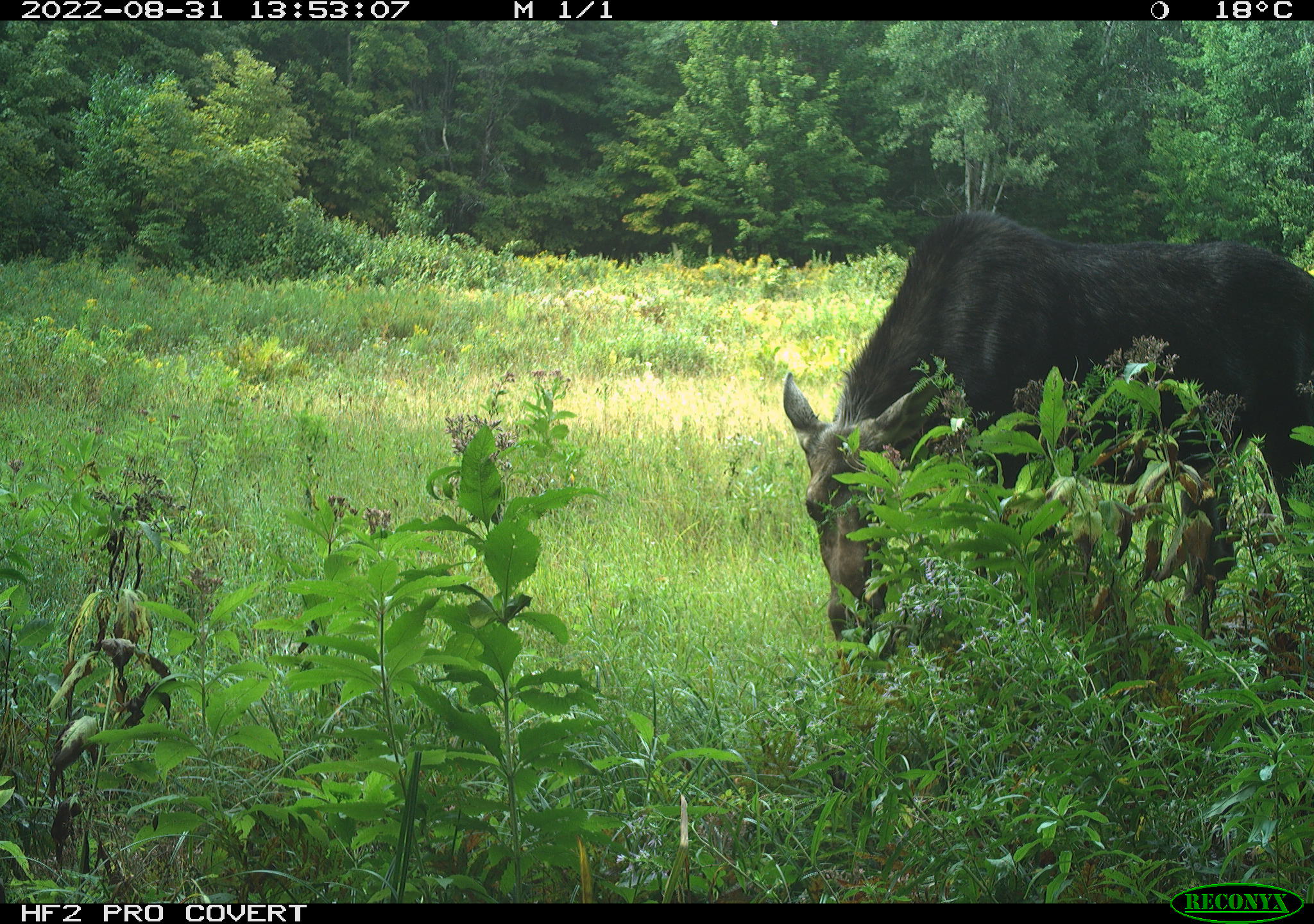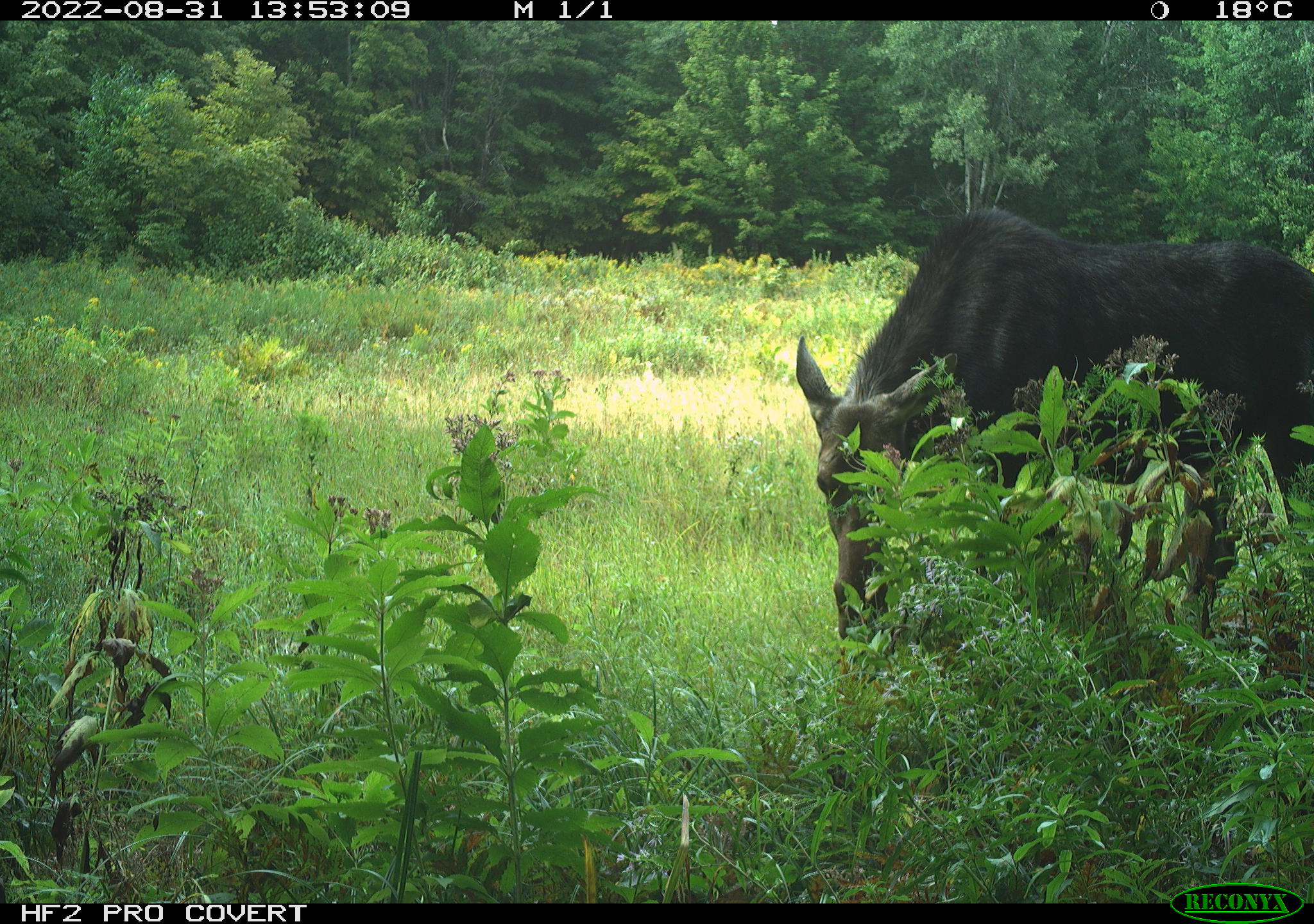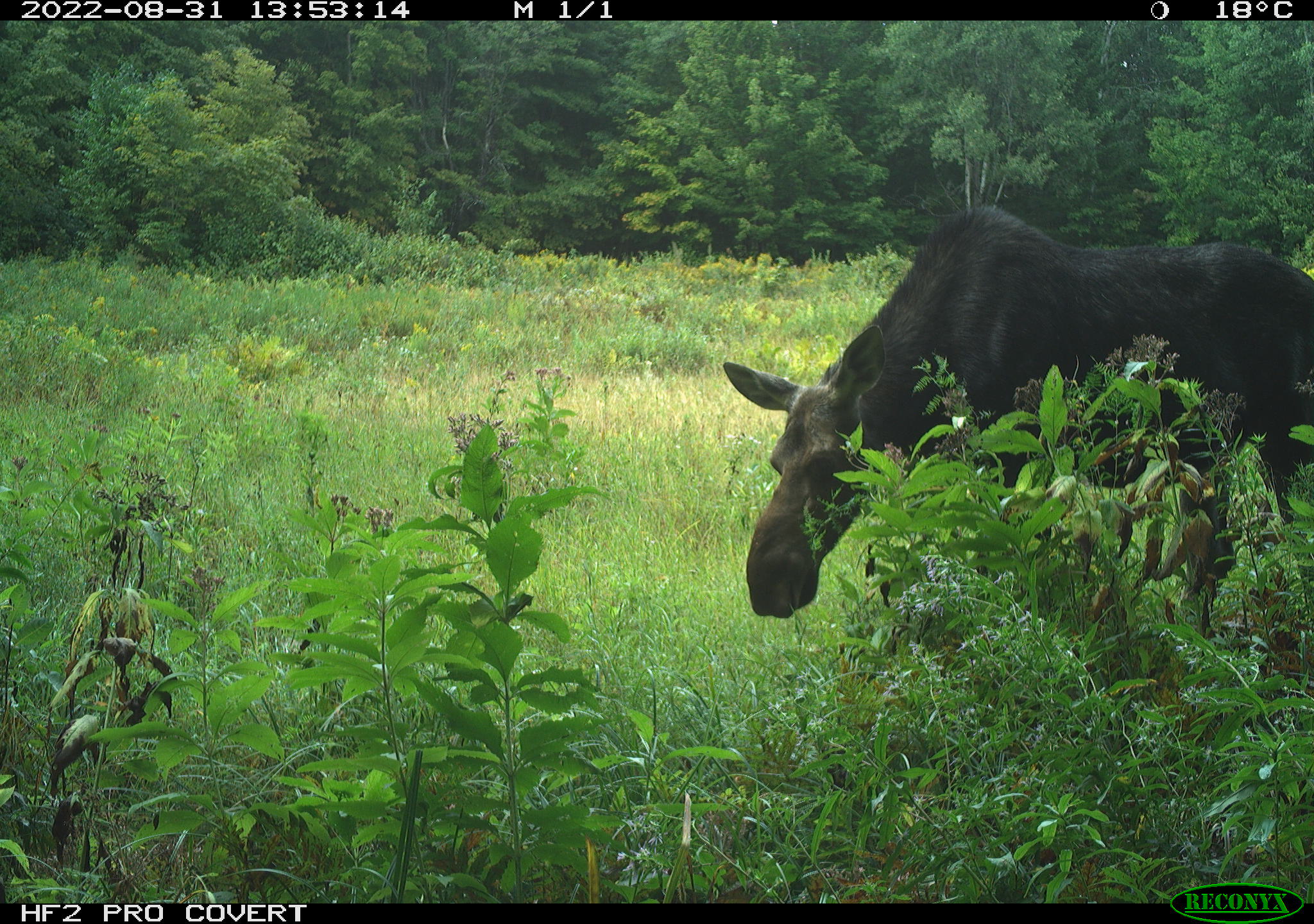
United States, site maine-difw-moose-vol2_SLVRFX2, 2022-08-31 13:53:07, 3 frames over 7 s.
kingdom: Animalia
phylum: Chordata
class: Mammalia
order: Artiodactyla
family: Cervidae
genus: Alces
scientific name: Alces alces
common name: moose